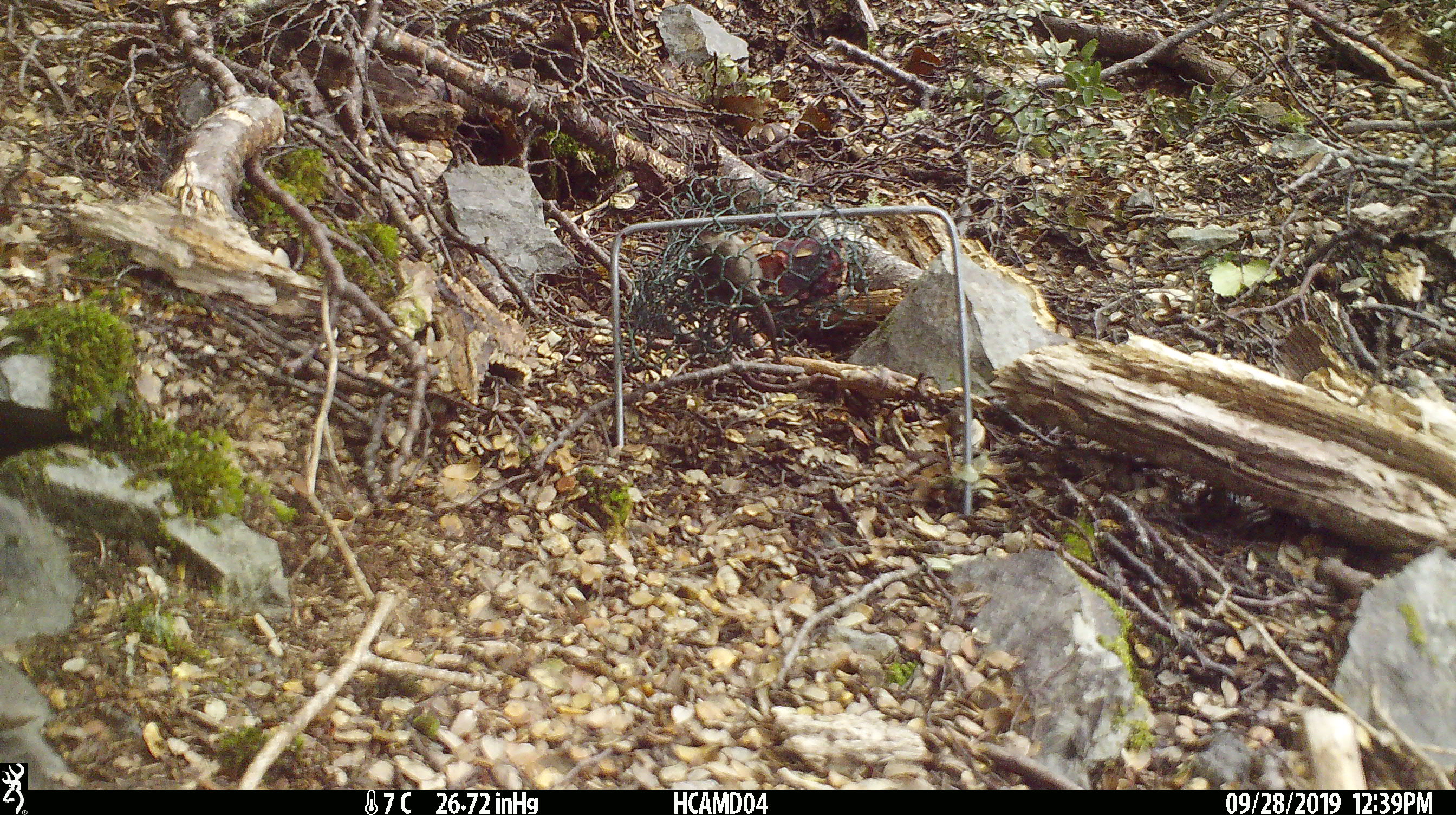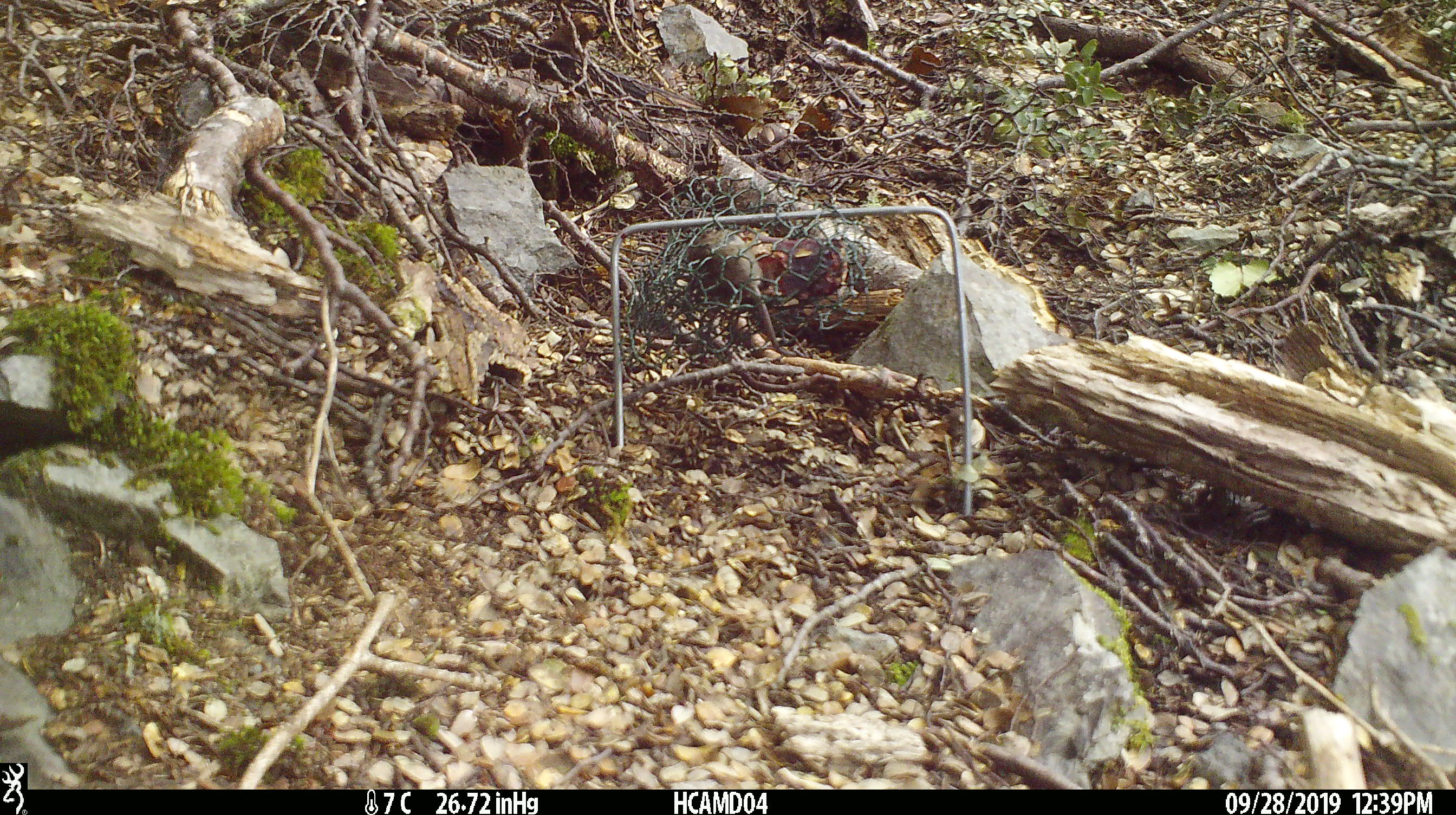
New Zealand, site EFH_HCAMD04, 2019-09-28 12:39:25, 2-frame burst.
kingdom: Animalia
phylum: Chordata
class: Mammalia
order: Rodentia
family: Muridae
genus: Mus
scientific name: Mus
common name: mouse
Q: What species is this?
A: Mouse (Mus).